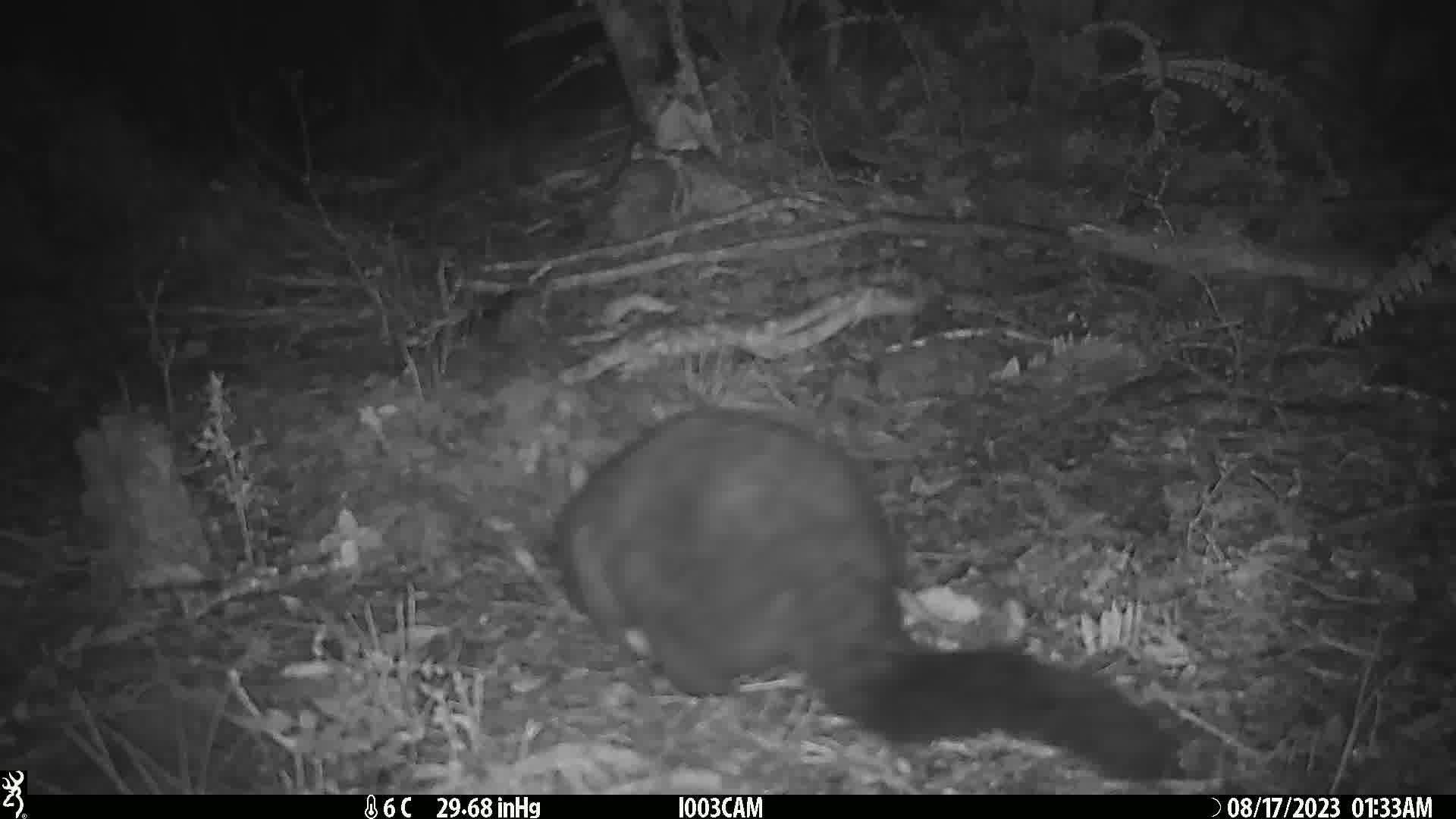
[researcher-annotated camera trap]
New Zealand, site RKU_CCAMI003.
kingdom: Animalia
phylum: Chordata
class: Mammalia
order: Diprotodontia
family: Phalangeridae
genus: Trichosurus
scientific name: Trichosurus vulpecula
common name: common brushtail possum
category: possum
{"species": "possum (common brushtail possum) (Trichosurus vulpecula)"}